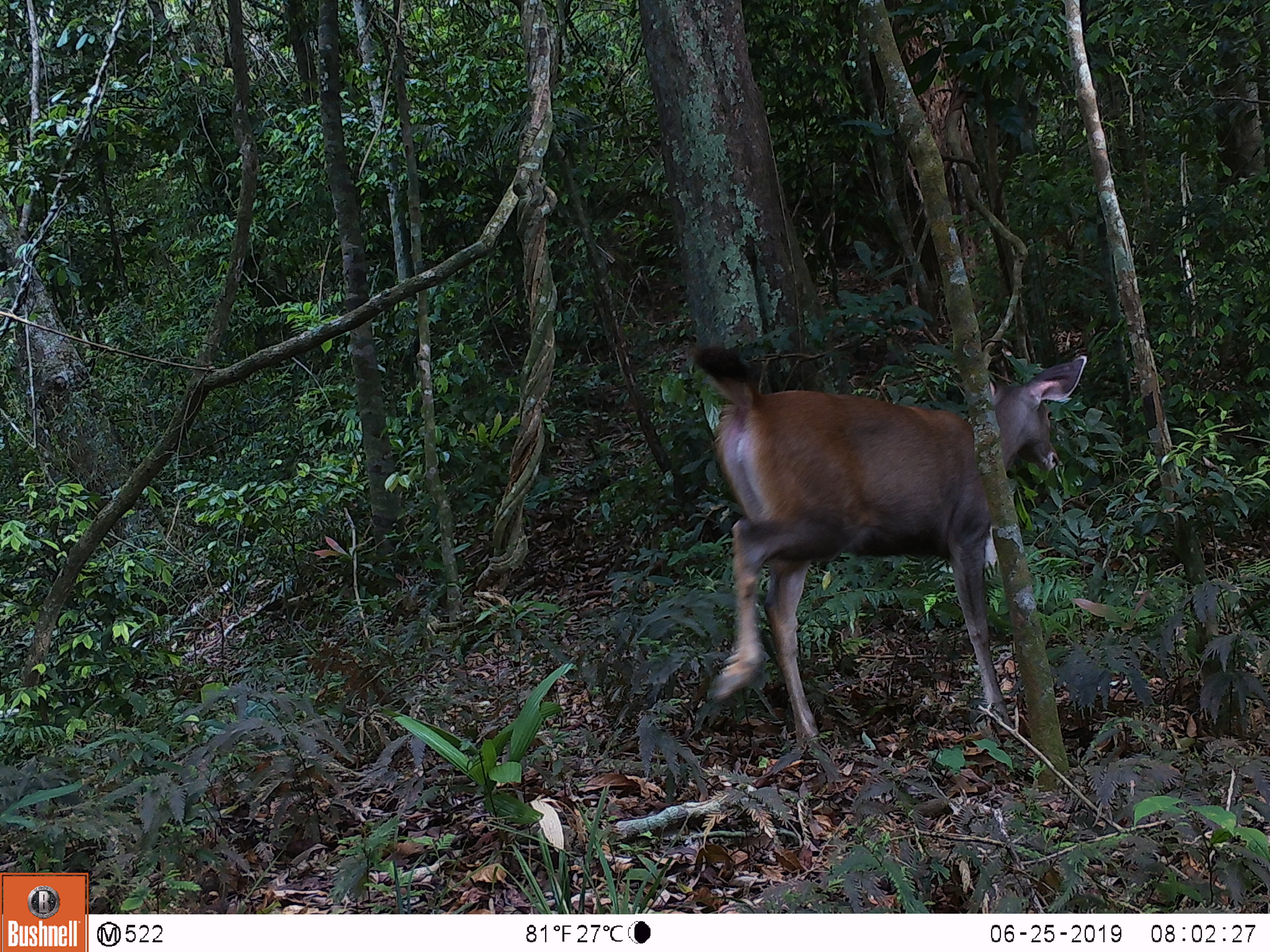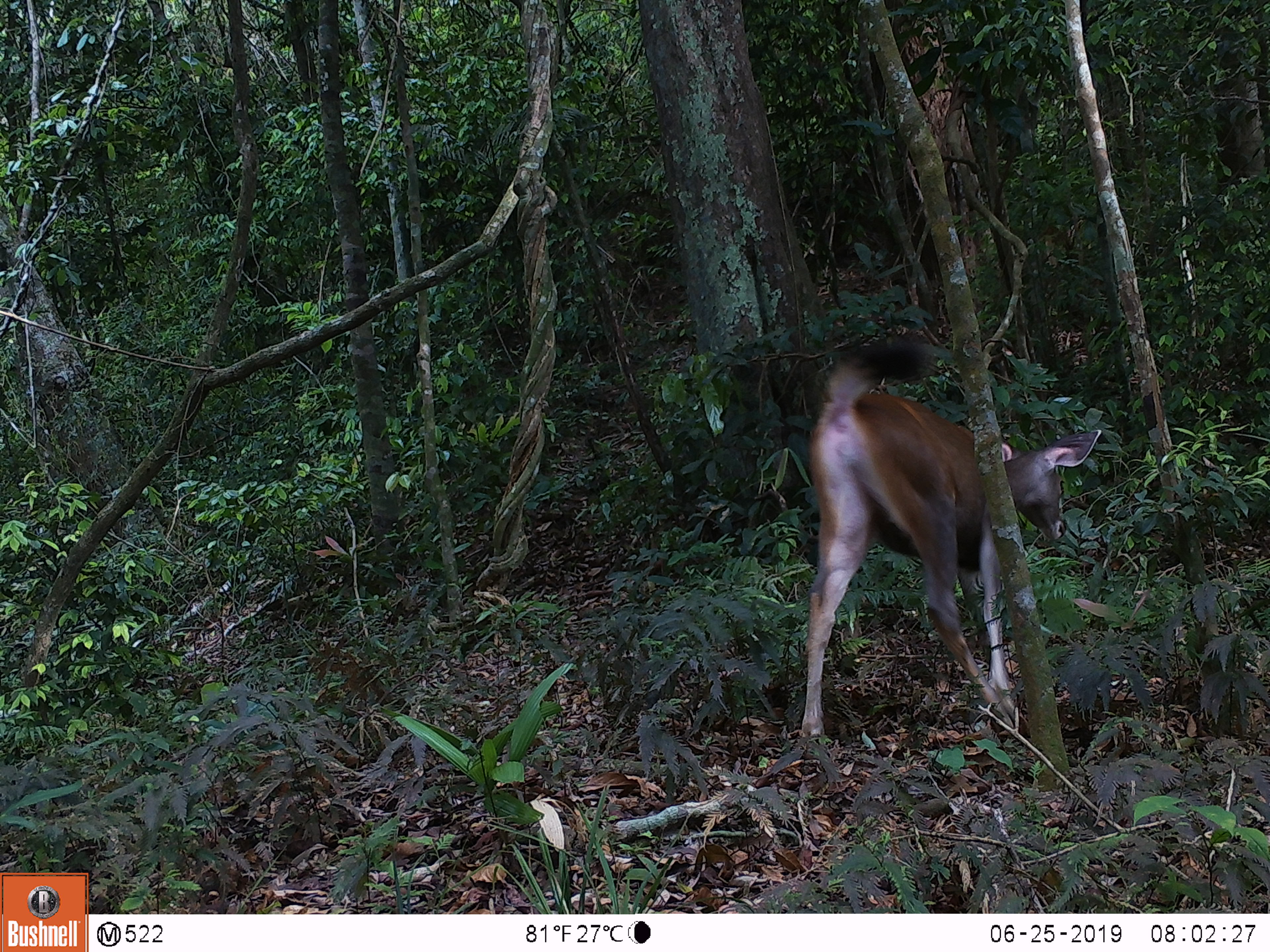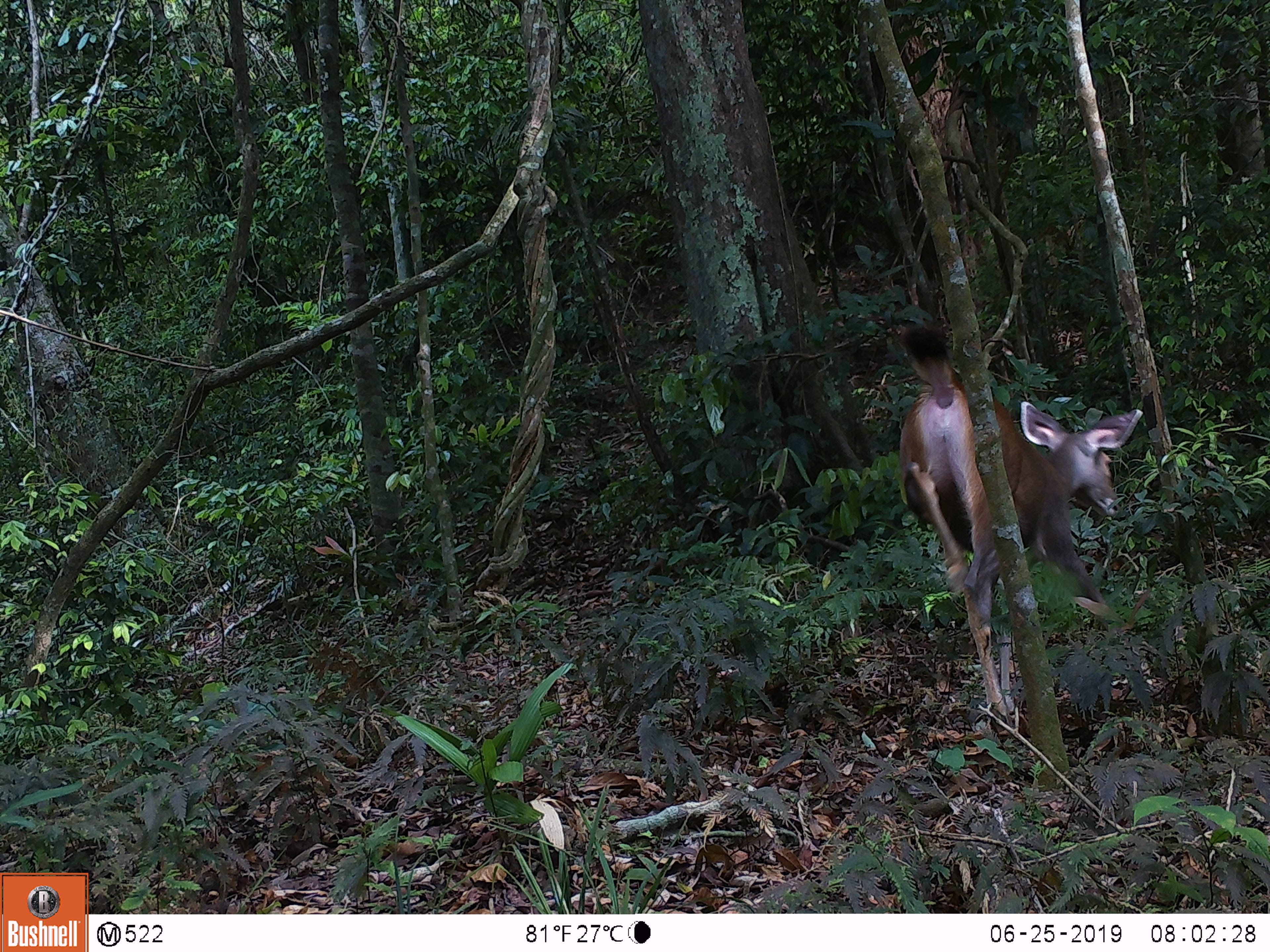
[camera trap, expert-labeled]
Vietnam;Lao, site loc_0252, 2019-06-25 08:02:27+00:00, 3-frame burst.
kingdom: Animalia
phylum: Chordata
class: Mammalia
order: Artiodactyla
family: Cervidae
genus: Rusa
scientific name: Rusa unicolor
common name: sambar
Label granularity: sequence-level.